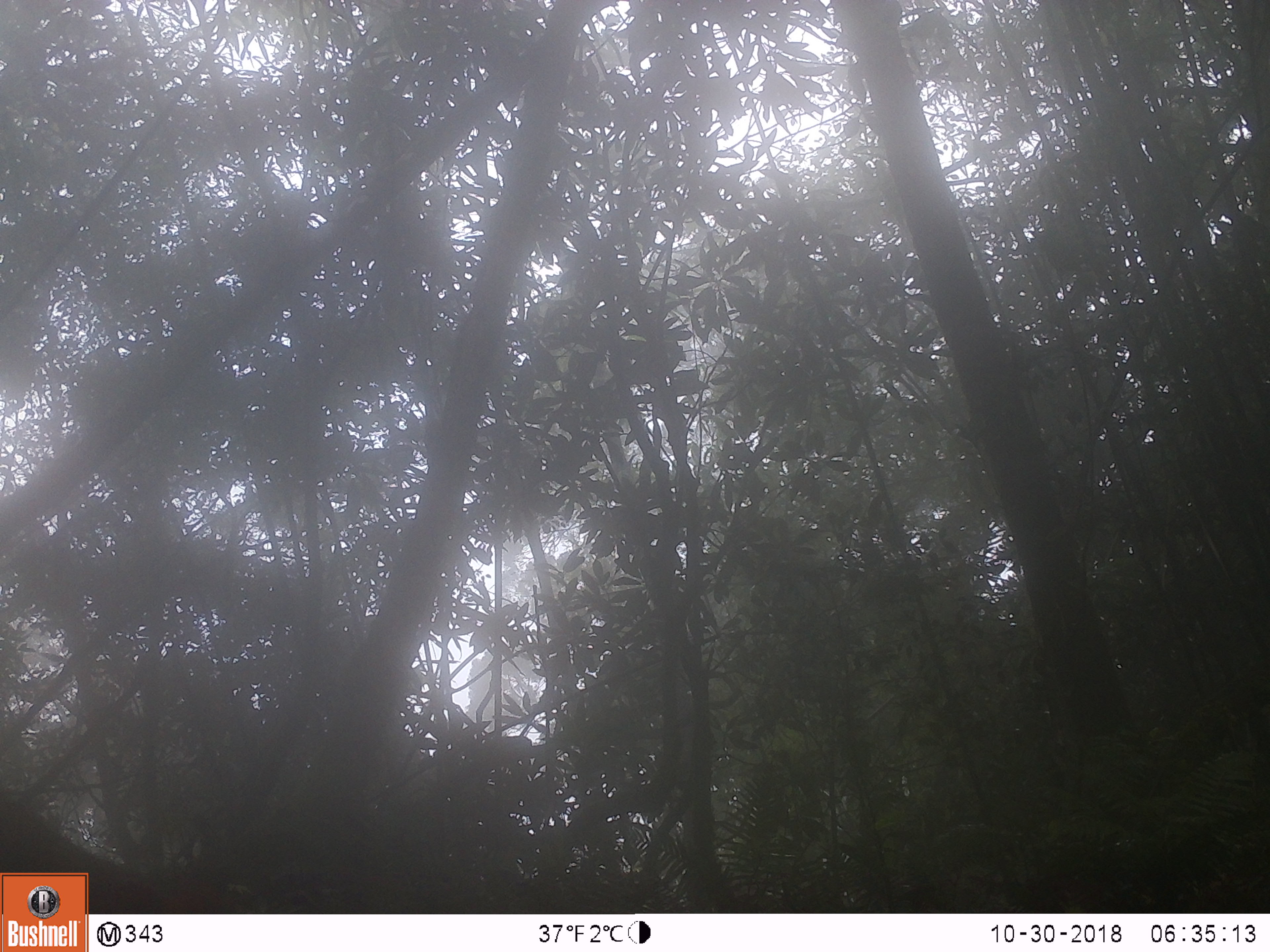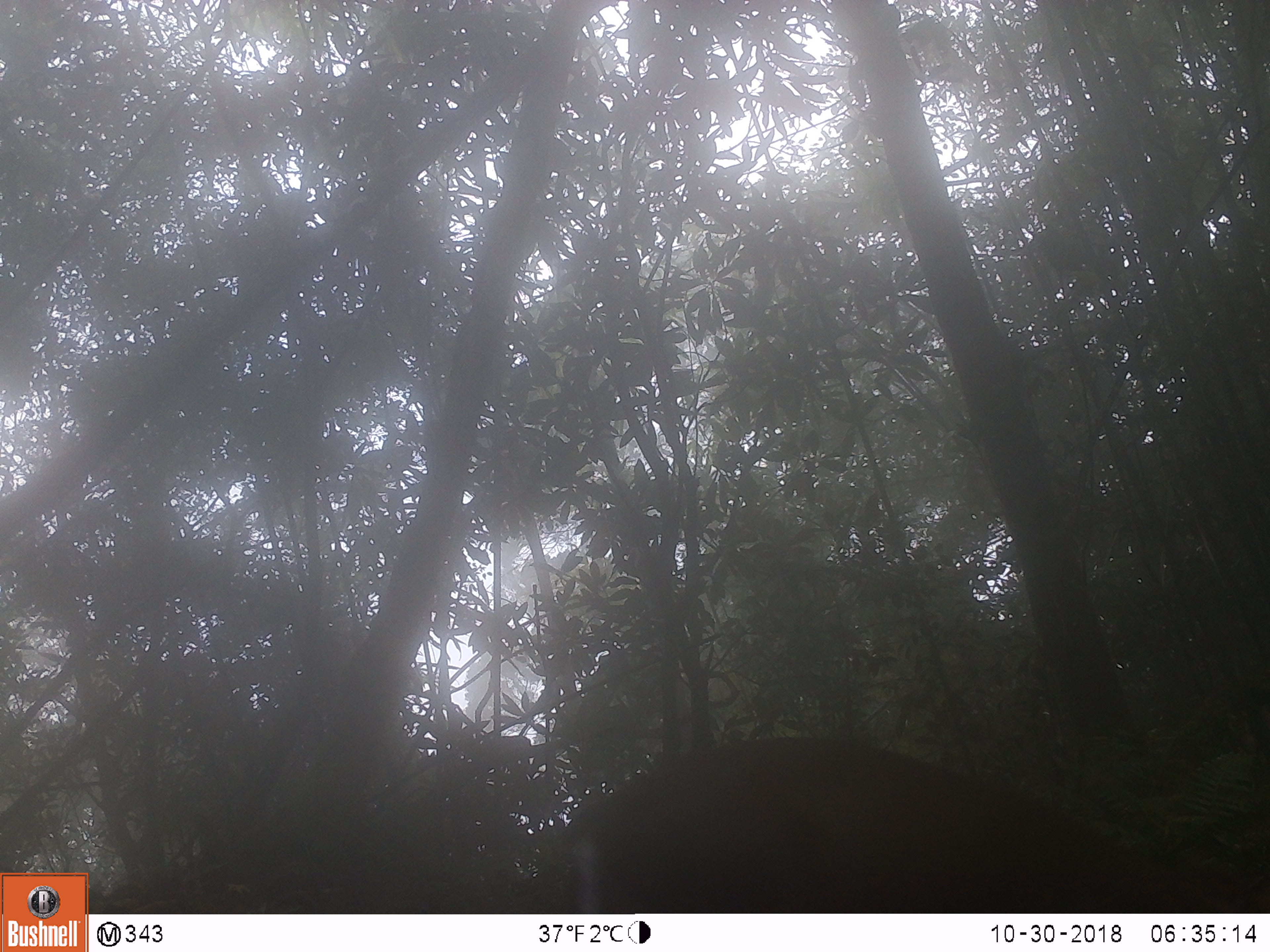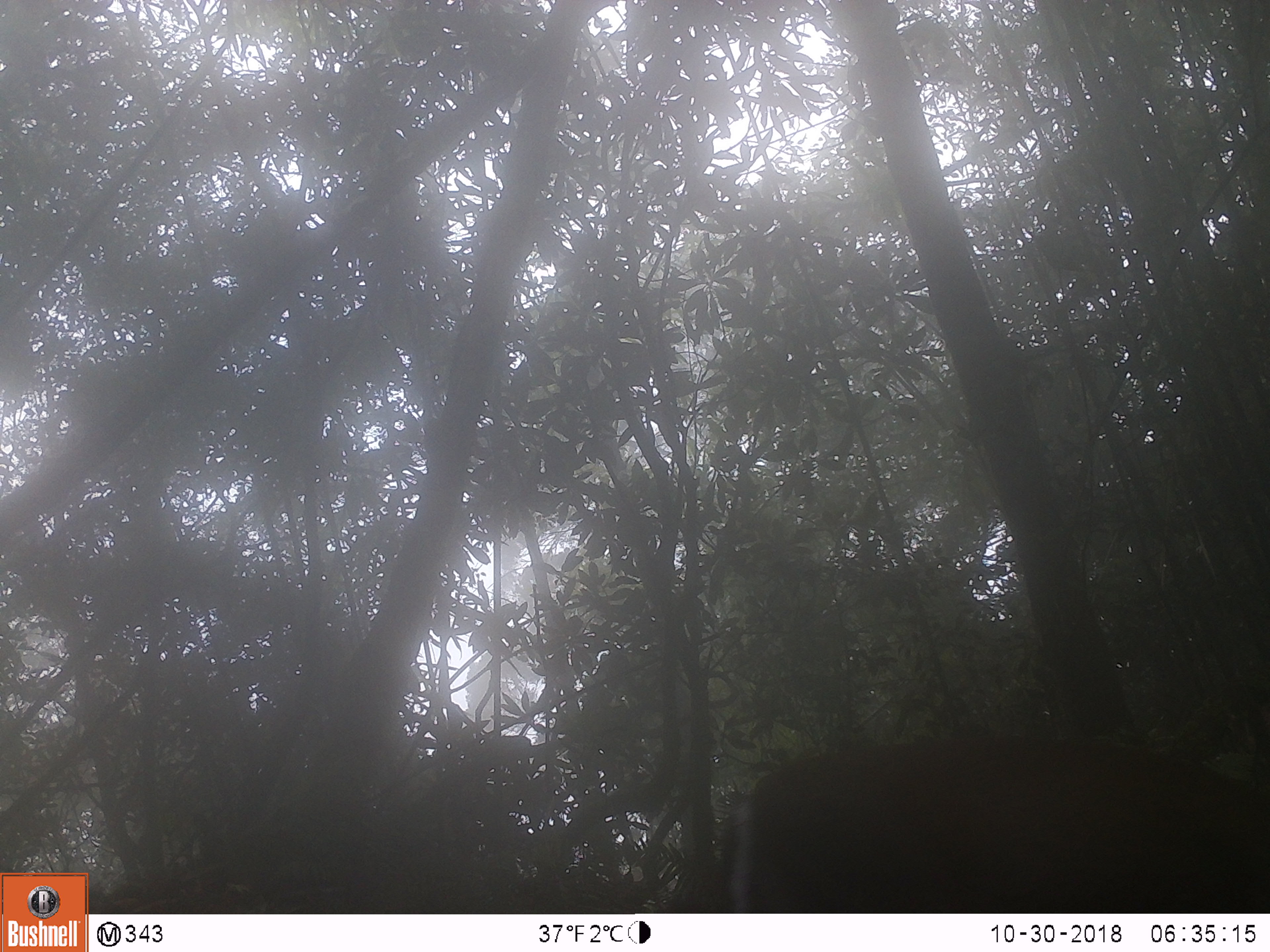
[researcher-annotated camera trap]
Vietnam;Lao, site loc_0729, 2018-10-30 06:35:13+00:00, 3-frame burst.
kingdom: Animalia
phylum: Chordata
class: Mammalia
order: Artiodactyla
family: Cervidae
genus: Muntiacus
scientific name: Muntiacus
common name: muntjacs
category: unidentified muntjac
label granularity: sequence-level